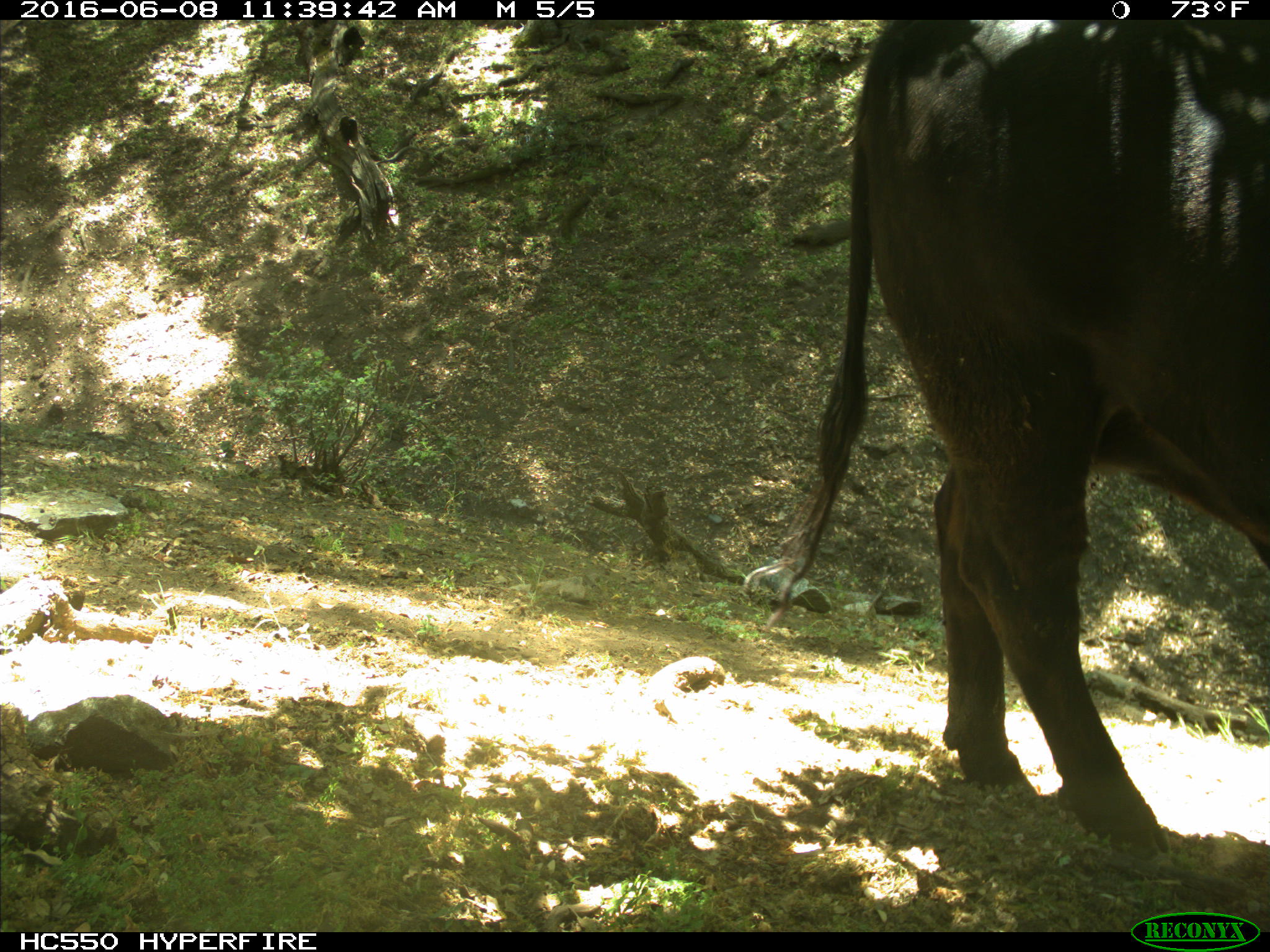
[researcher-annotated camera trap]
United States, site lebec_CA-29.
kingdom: Animalia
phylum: Chordata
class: Mammalia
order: Artiodactyla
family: Bovidae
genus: Bos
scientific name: Bos taurus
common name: domestic cow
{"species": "Bos taurus (domestic cow)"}